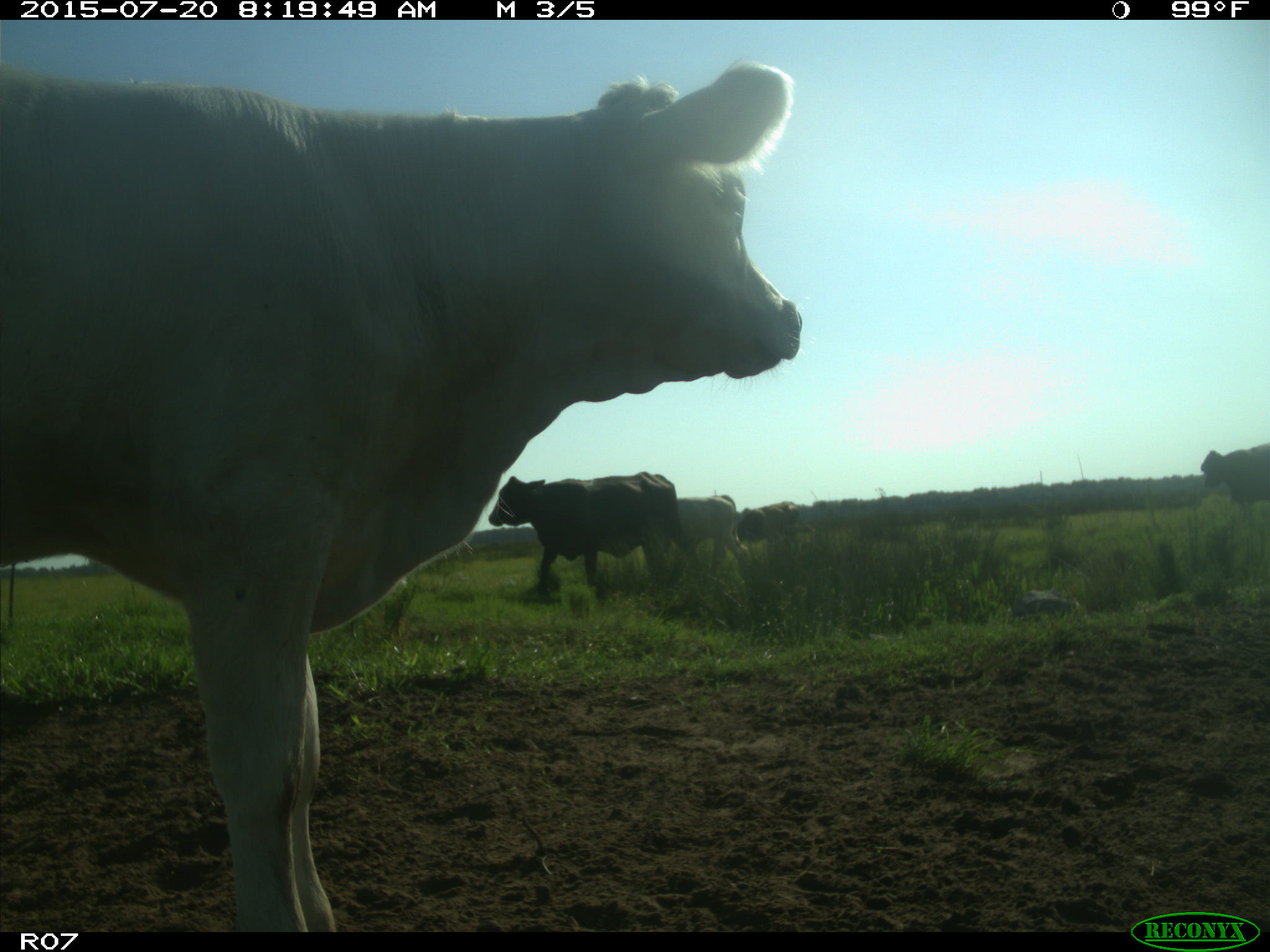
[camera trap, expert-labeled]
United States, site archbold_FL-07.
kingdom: Animalia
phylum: Chordata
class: Mammalia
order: Artiodactyla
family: Bovidae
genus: Bos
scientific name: Bos taurus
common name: domestic cow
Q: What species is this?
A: Bos taurus (domestic cow).